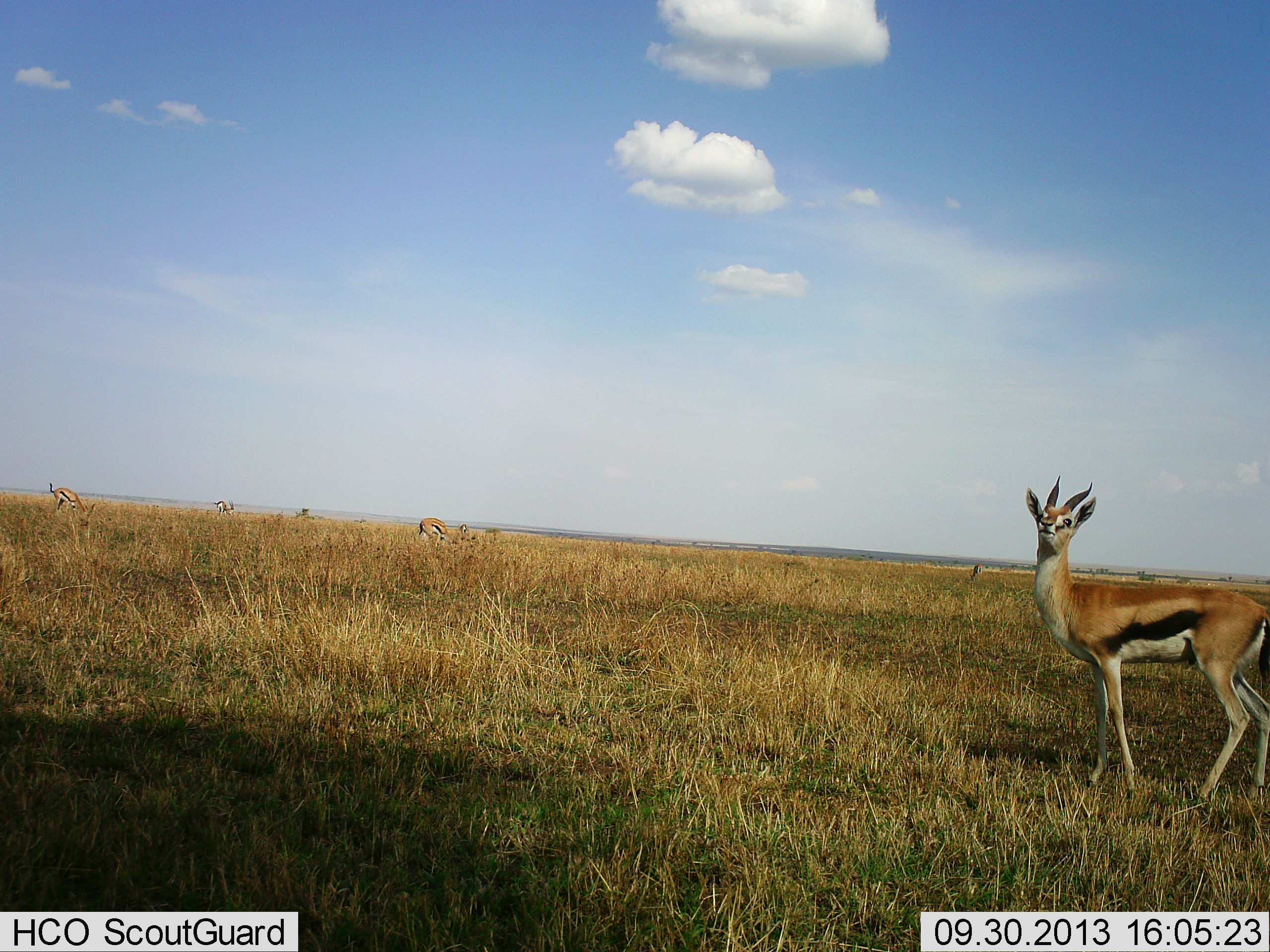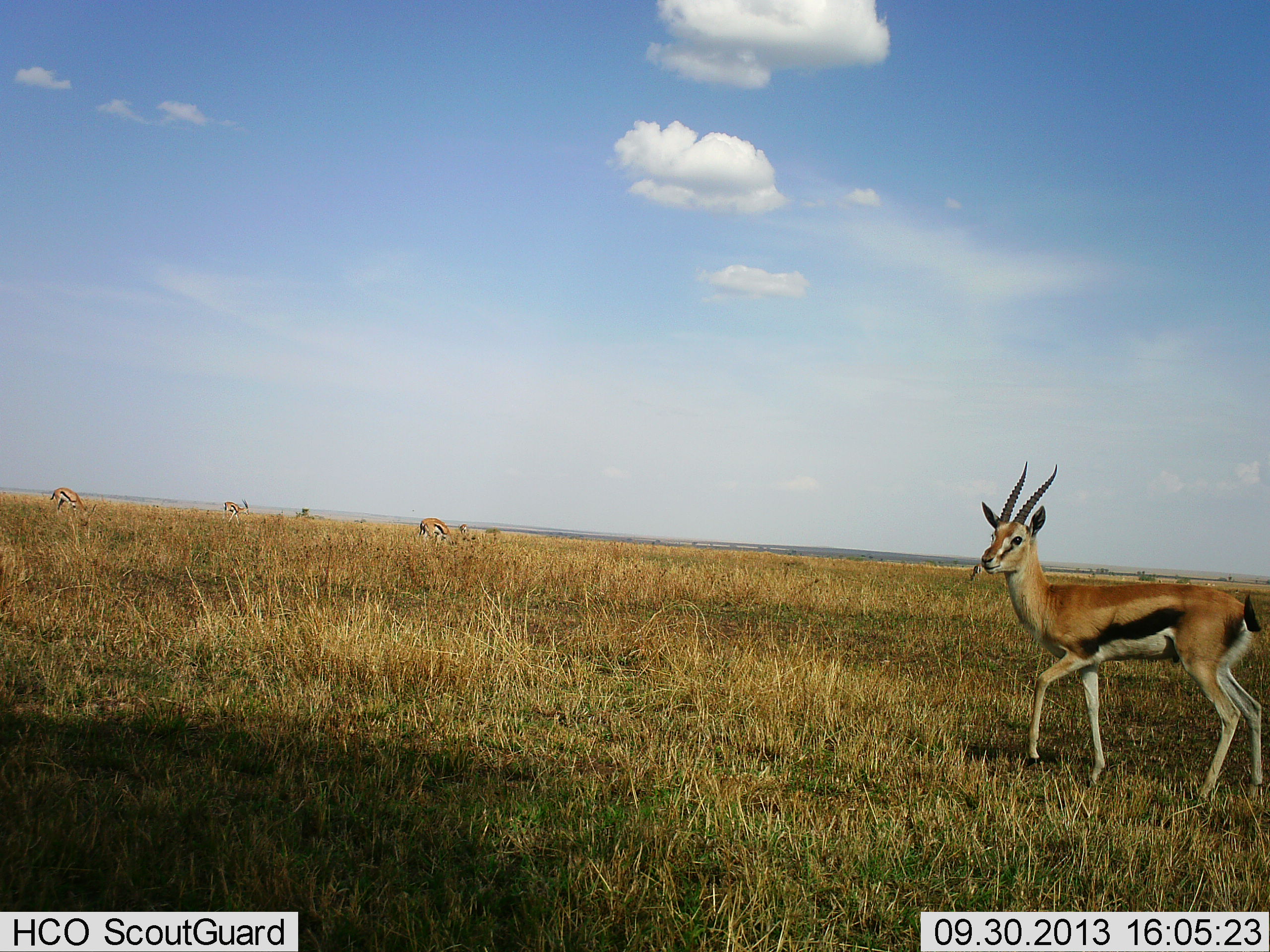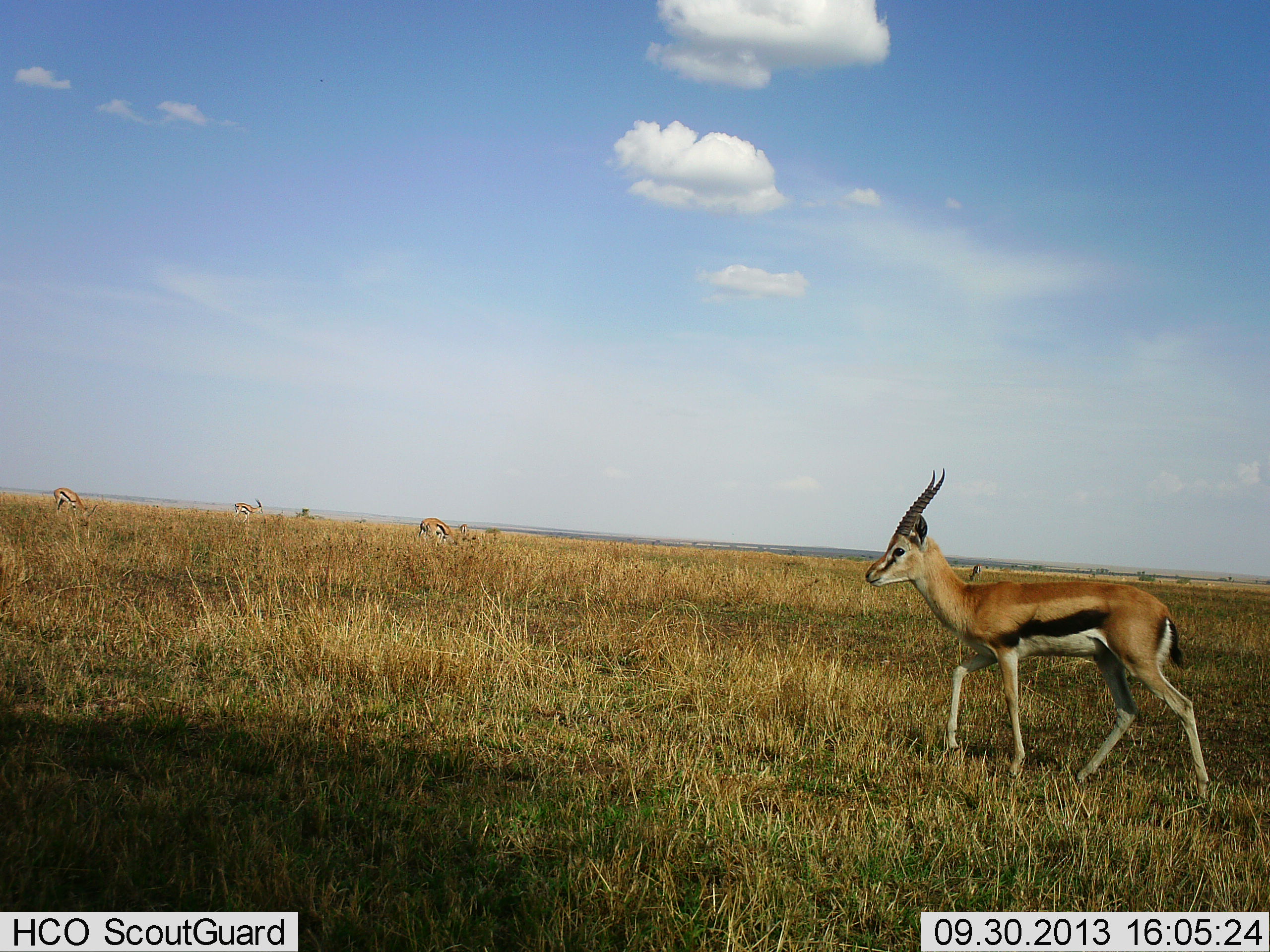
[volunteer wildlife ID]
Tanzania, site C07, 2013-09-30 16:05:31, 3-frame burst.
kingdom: Animalia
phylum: Chordata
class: Mammalia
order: Artiodactyla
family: Bovidae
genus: Eudorcas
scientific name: Eudorcas thomsonii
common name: thomson's gazelle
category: gazellethomsons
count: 4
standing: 45%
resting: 5%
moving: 60%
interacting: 5%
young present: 0%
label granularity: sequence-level